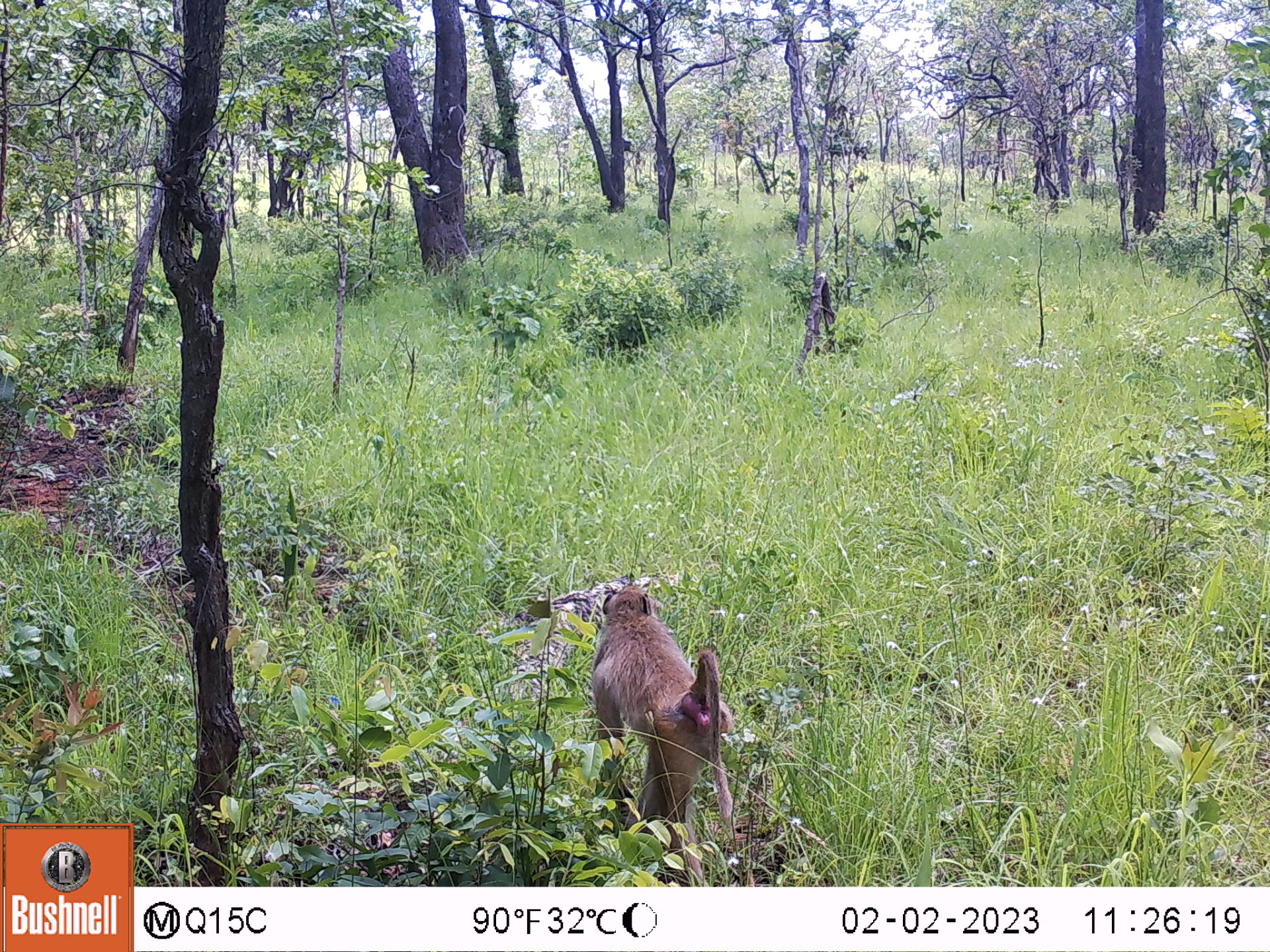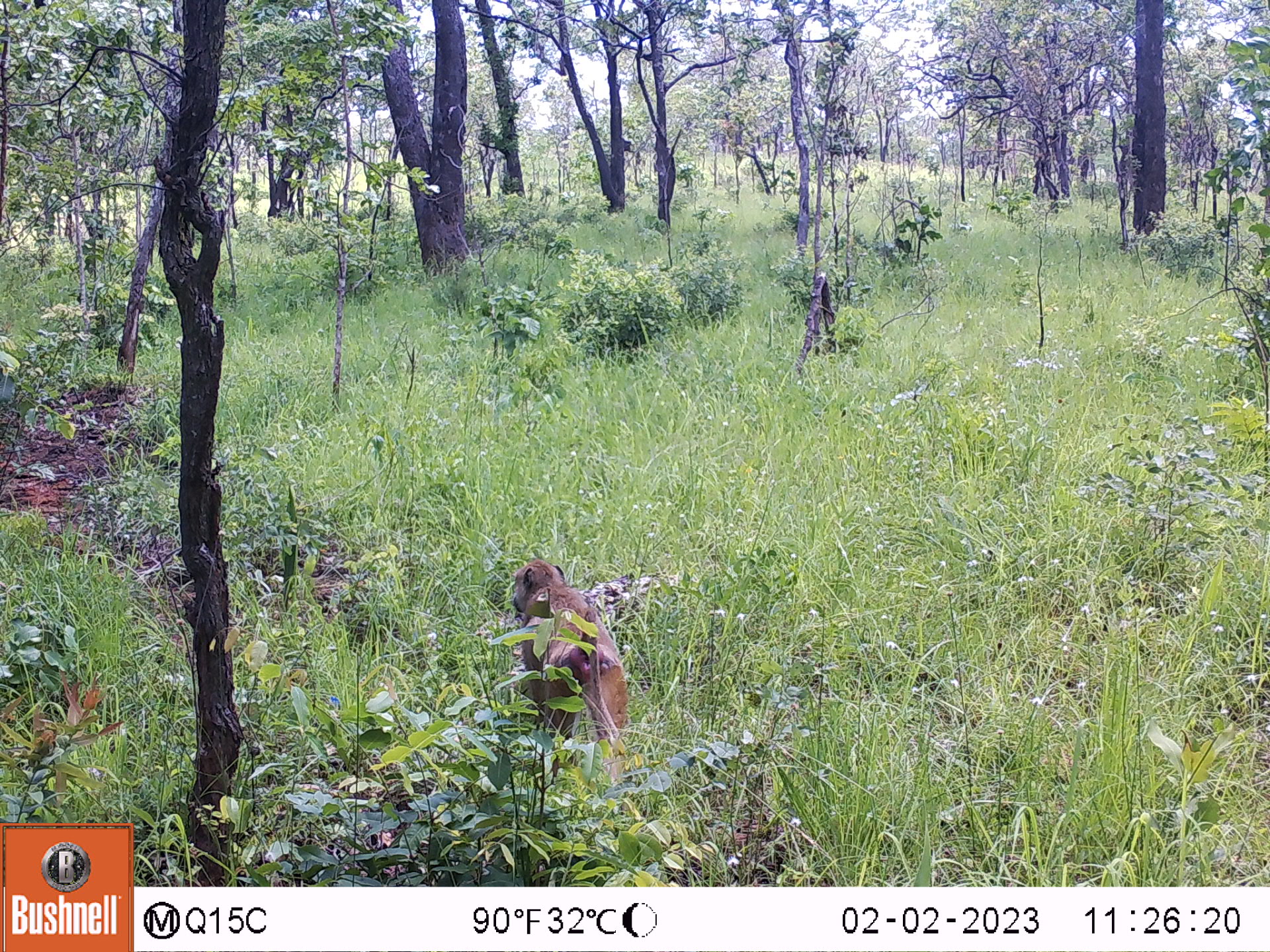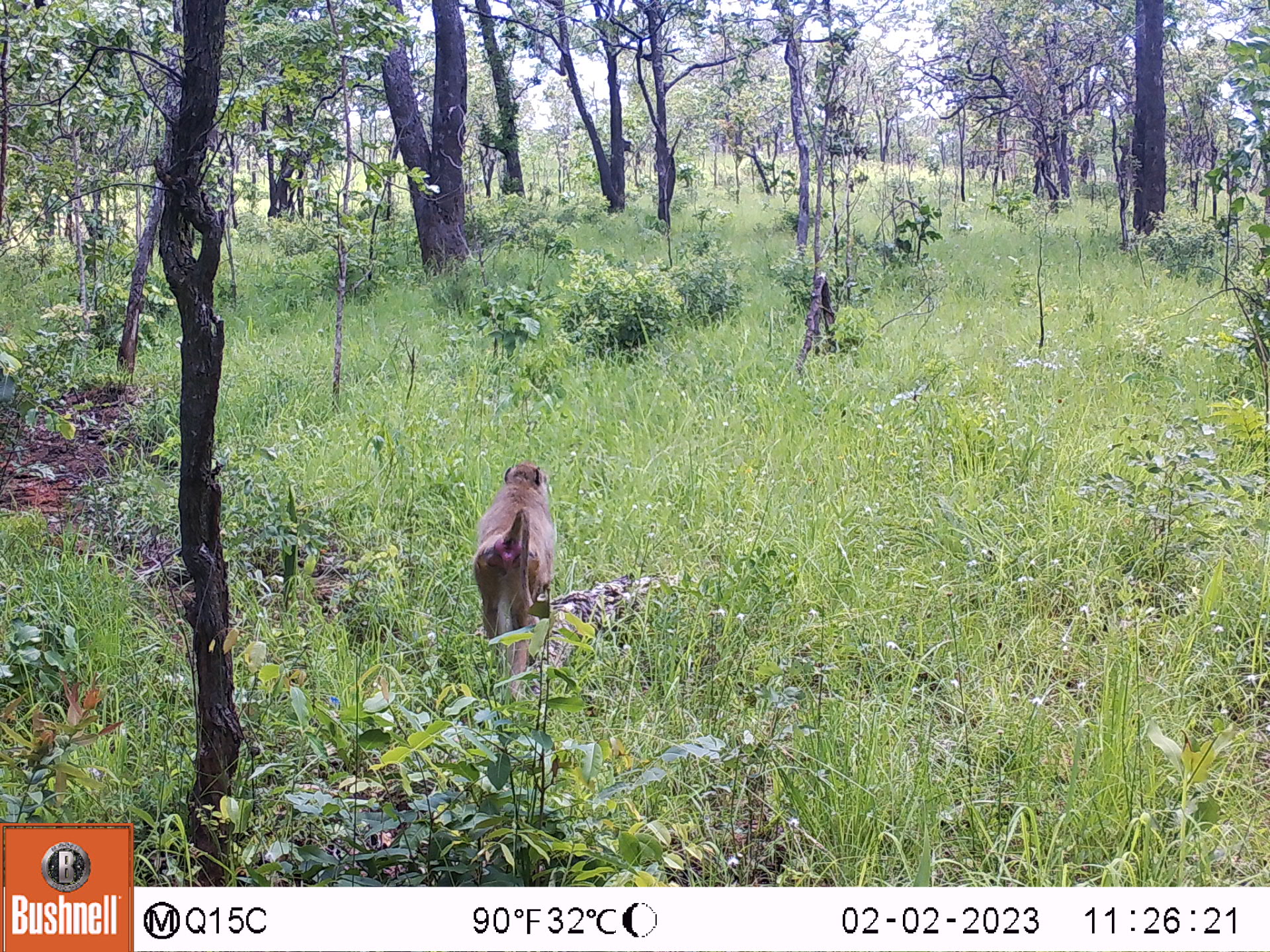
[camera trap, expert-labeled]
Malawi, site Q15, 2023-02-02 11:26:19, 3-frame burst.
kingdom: Animalia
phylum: Chordata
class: Mammalia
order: Primates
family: Cercopithecidae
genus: Papio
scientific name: Papio cynocephalus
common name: yellow baboon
Yellow baboon (Papio cynocephalus), count 1.